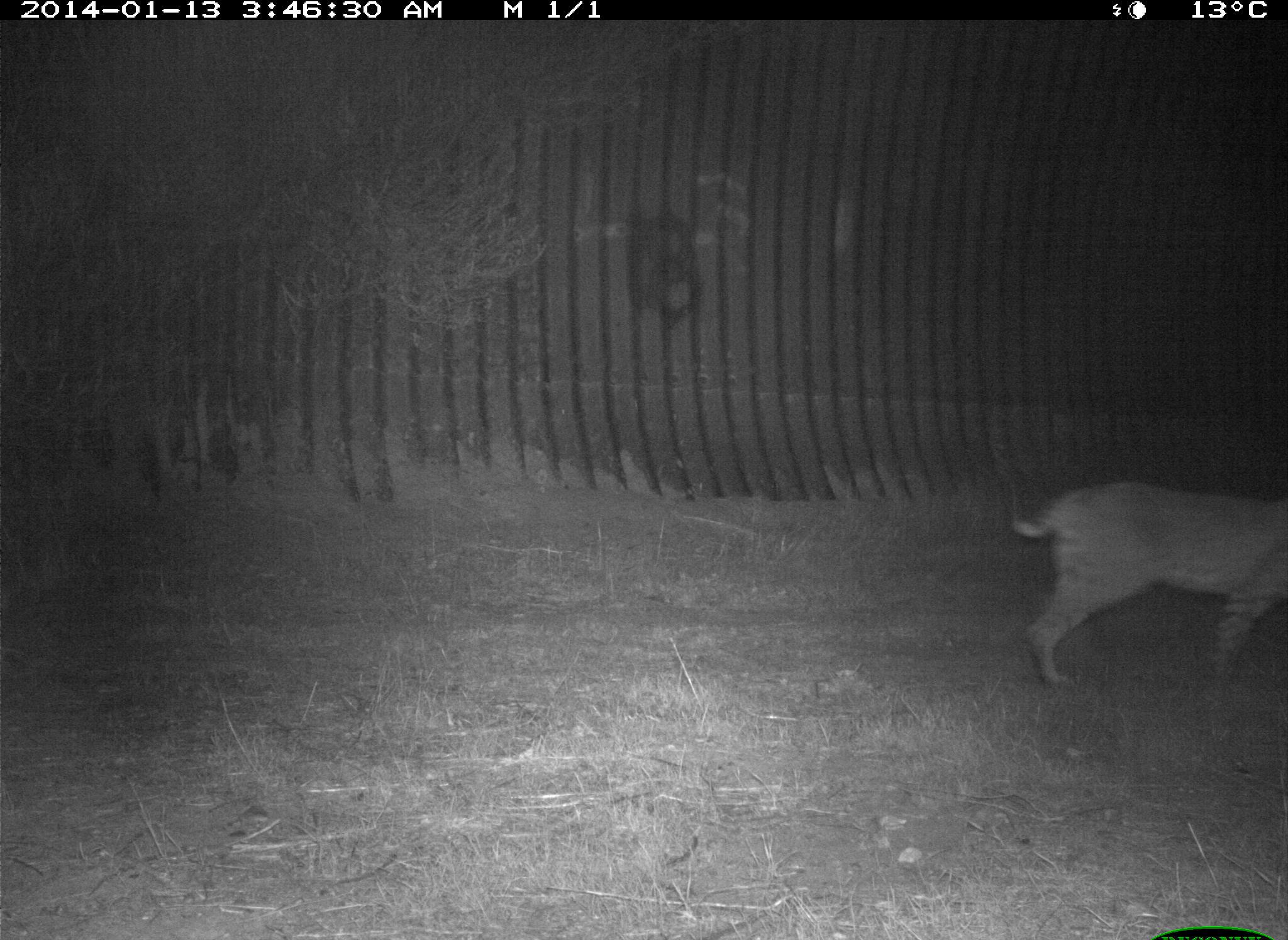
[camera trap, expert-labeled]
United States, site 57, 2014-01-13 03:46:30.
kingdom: Animalia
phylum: Chordata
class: Mammalia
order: Carnivora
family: Felidae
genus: Lynx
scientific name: Lynx rufus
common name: bobcat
Bobcat (Lynx rufus).